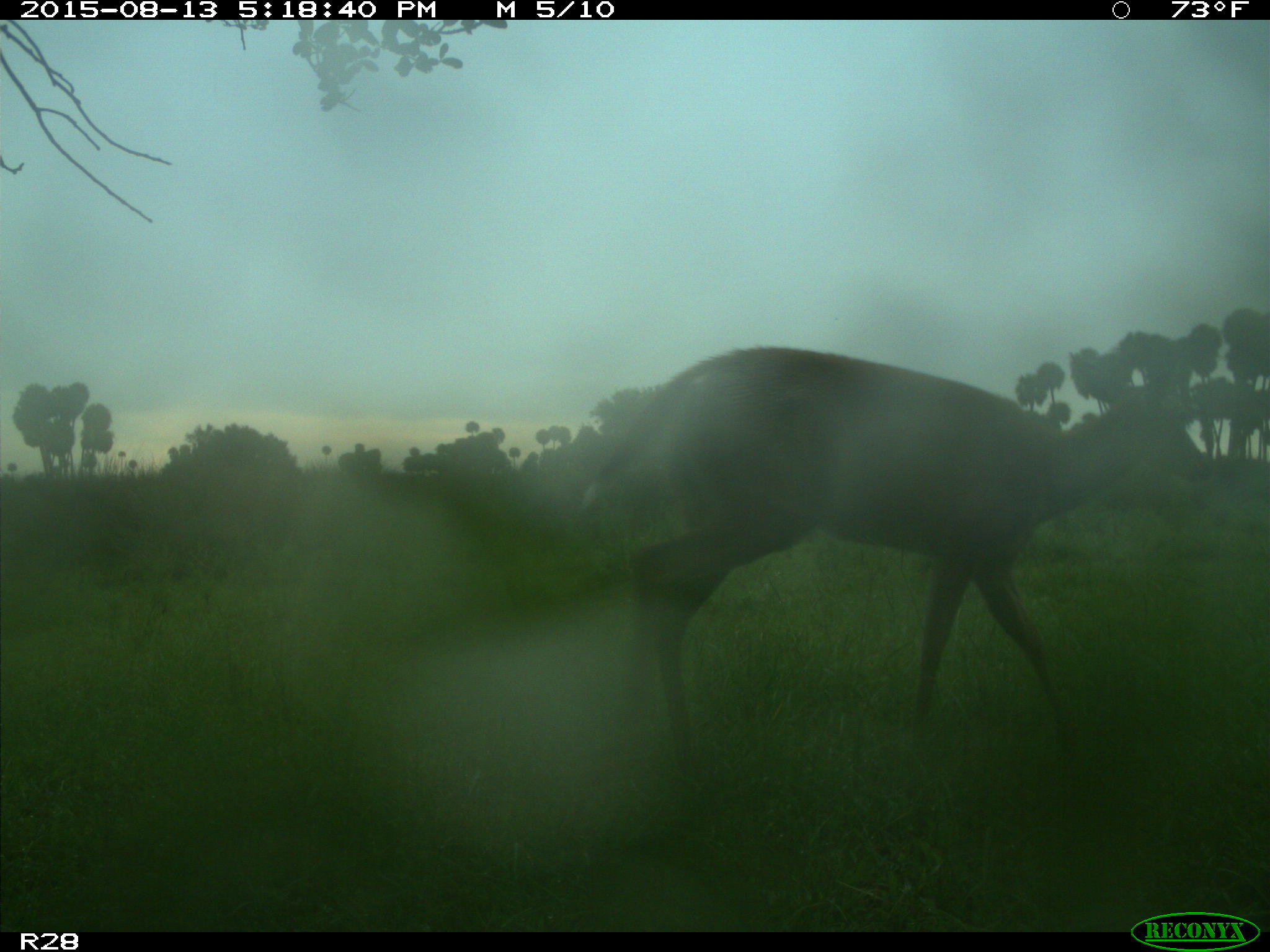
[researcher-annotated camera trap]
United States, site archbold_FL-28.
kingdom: Animalia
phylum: Chordata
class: Mammalia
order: Artiodactyla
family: Cervidae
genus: Odocoileus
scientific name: Odocoileus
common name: deer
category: unidentified deer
Unidentified deer (deer) (Odocoileus).